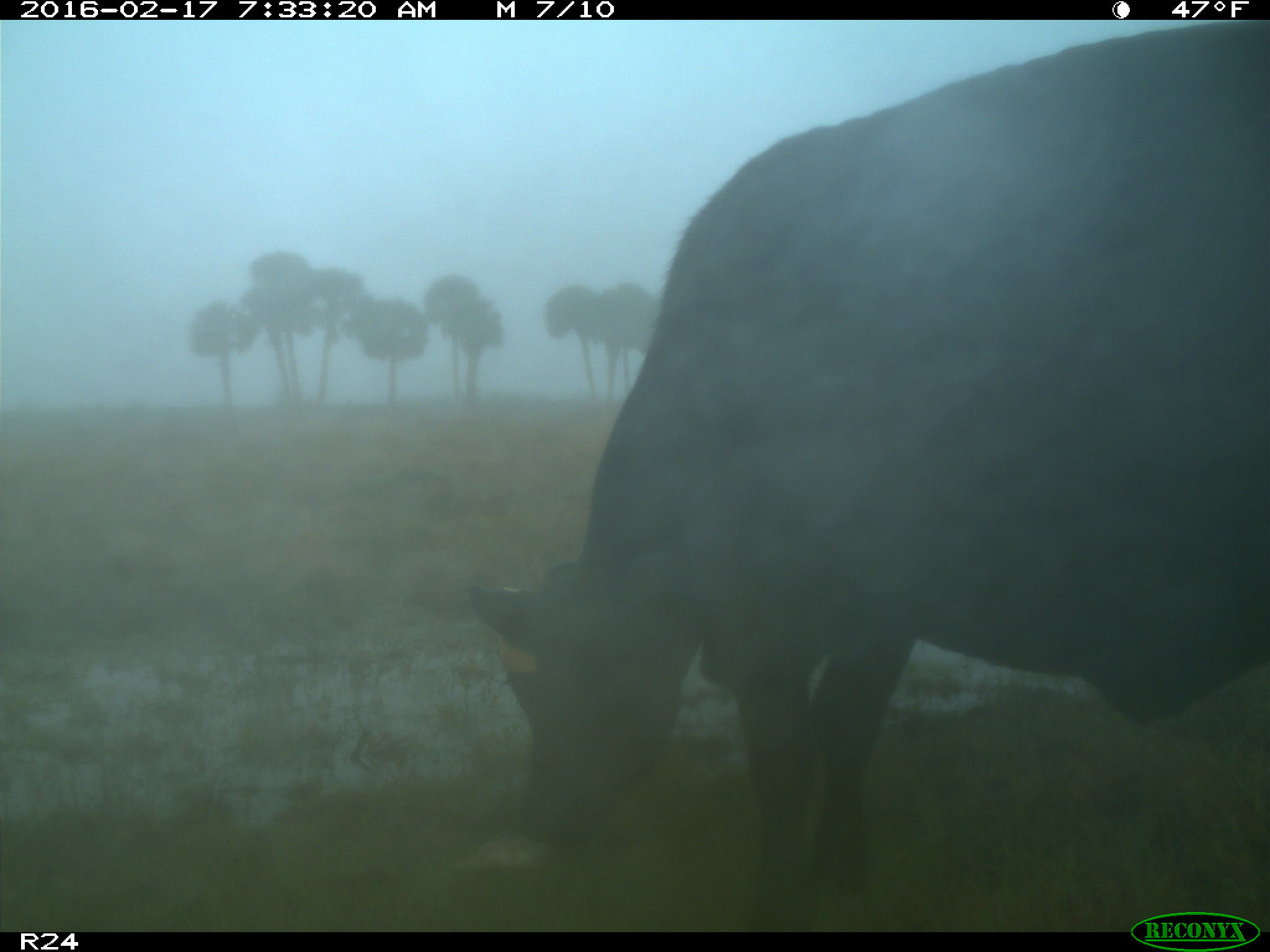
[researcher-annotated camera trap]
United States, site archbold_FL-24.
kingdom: Animalia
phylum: Chordata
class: Mammalia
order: Artiodactyla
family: Bovidae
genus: Bos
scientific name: Bos taurus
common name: domestic cow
Bos taurus (domestic cow).